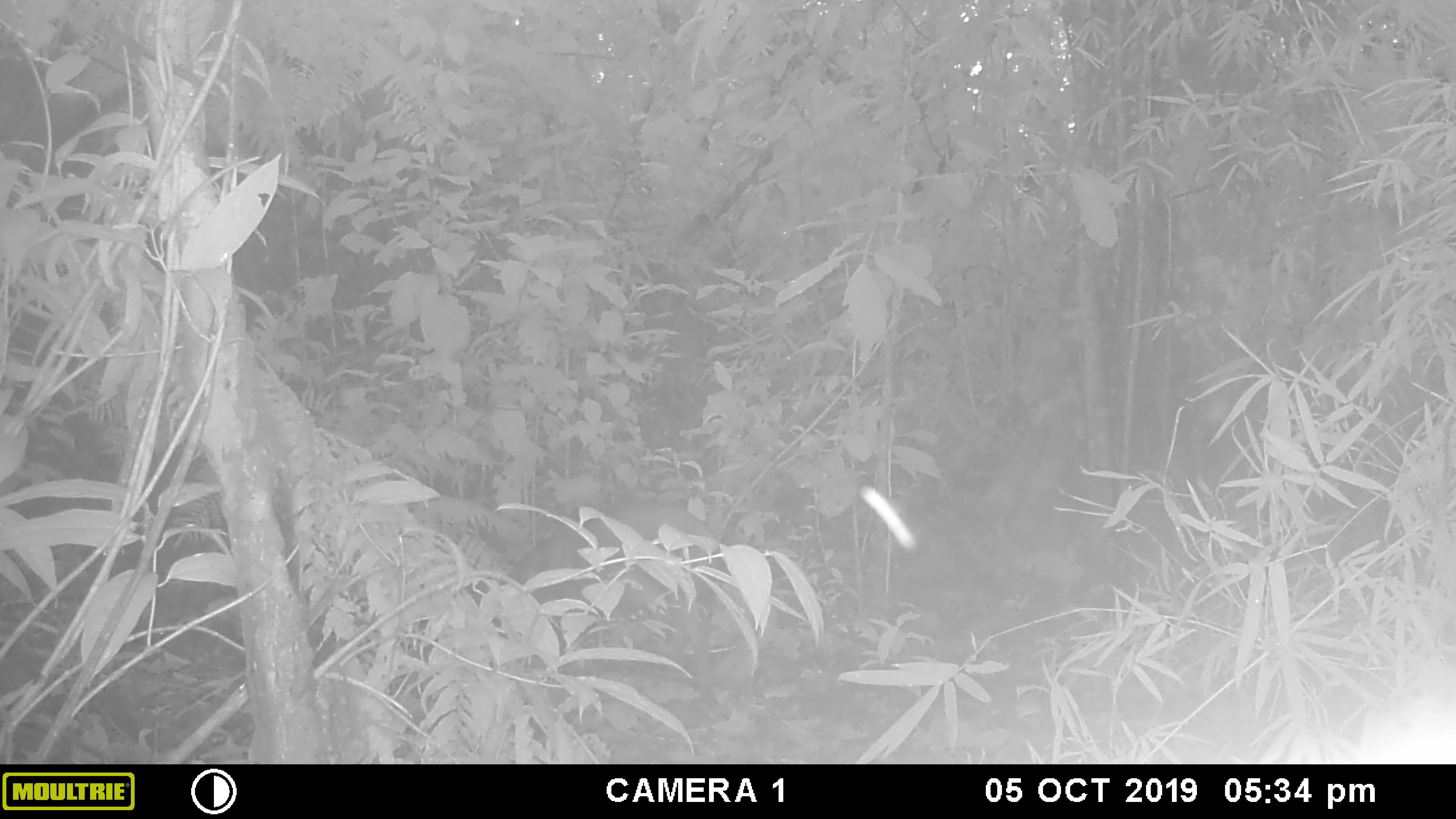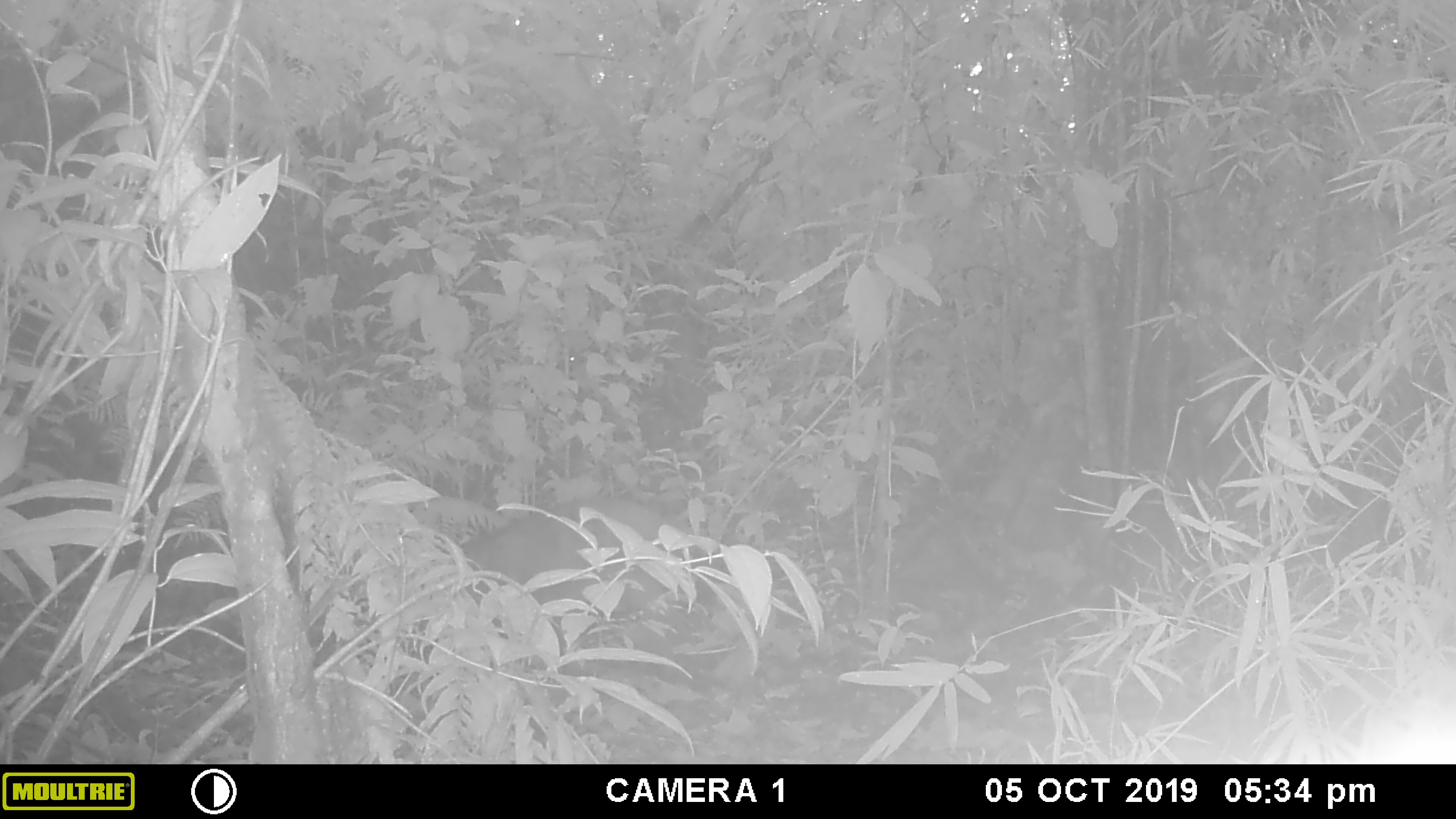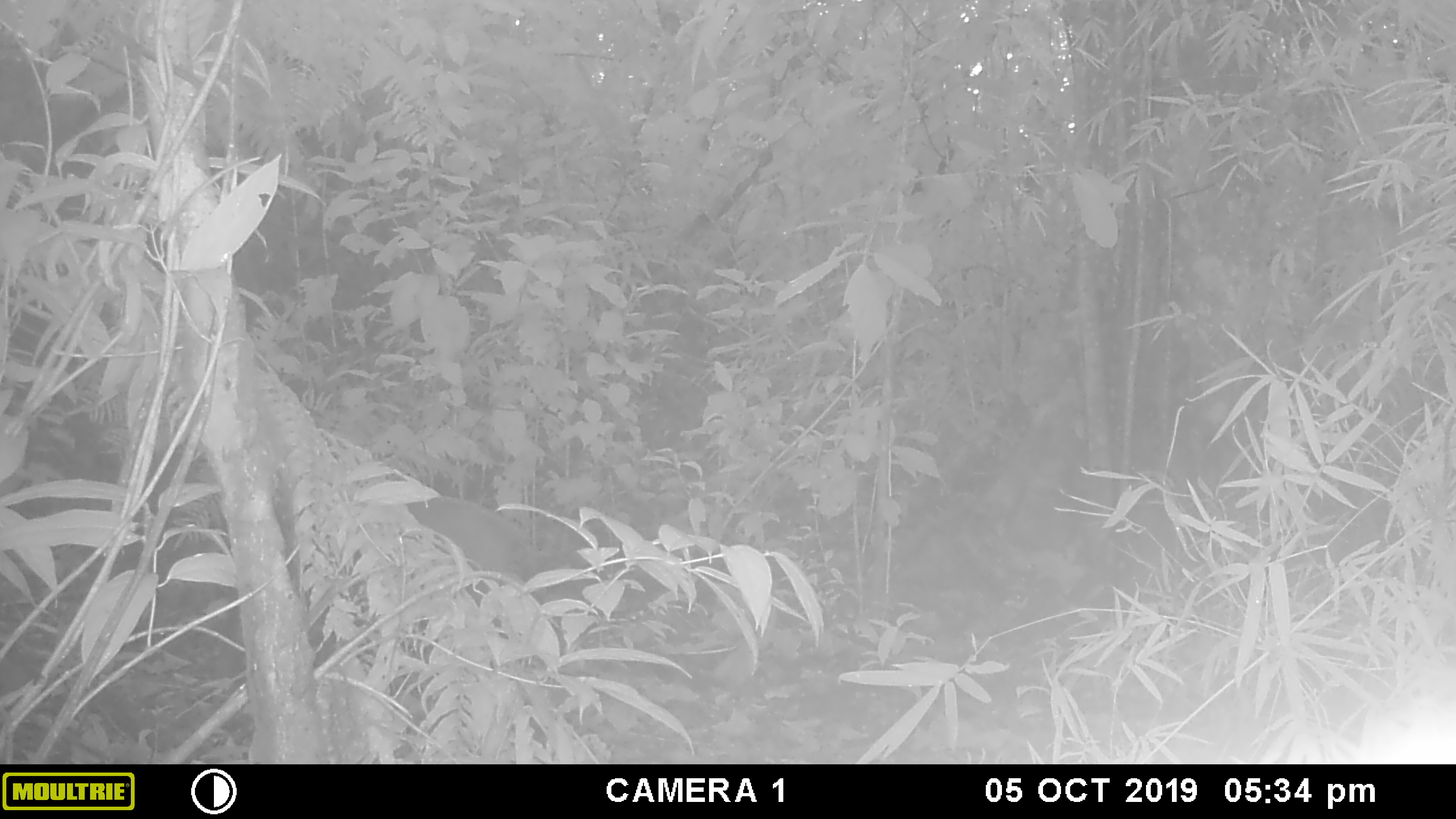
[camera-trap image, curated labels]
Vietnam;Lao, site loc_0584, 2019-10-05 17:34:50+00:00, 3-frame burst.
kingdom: Animalia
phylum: Chordata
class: Mammalia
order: Artiodactyla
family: Suidae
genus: Sus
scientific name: Sus scrofa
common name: eurasian wild pig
Eurasian wild pig (Sus scrofa). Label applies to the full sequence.